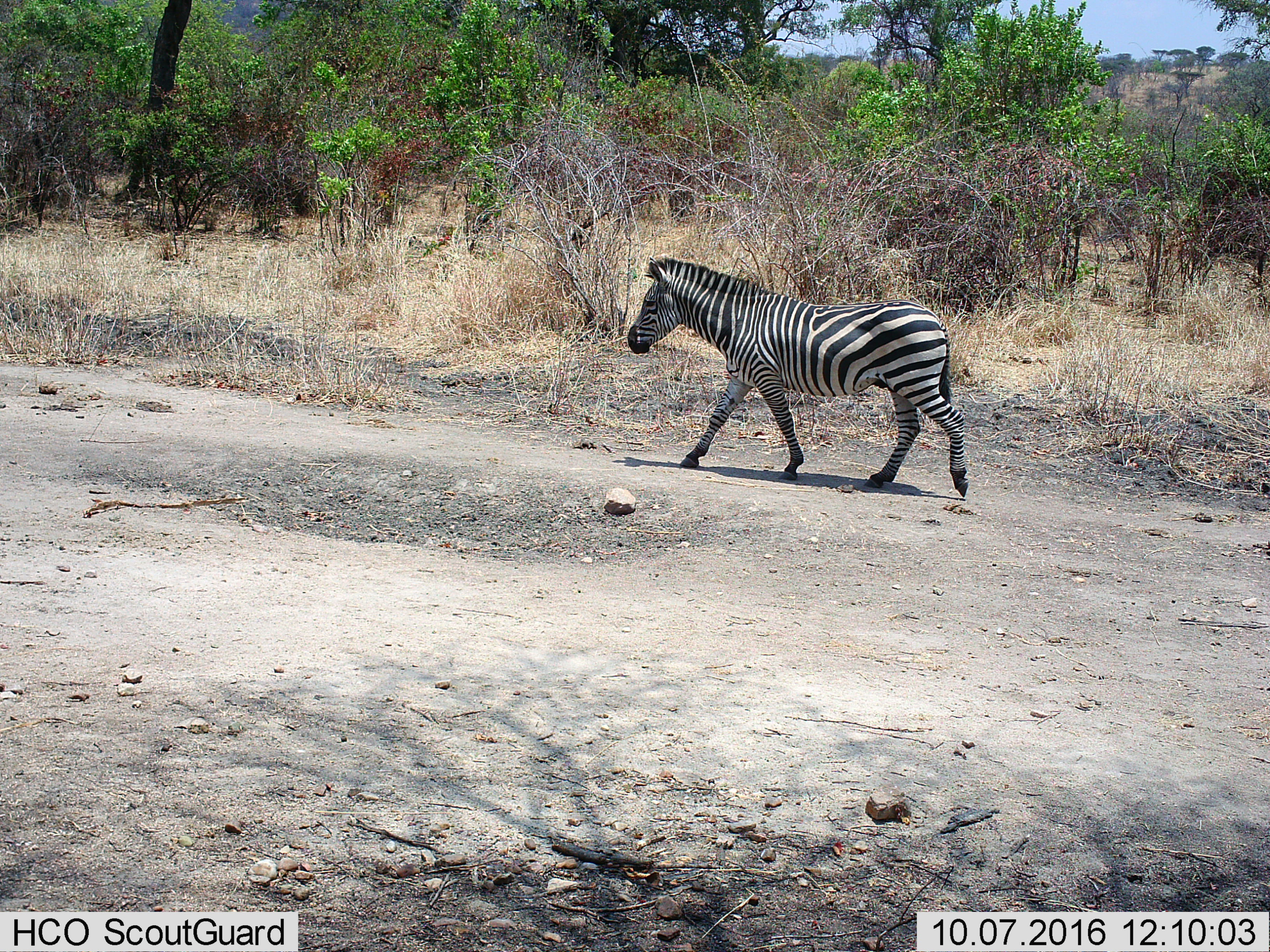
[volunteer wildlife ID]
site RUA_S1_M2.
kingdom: Animalia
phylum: Chordata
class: Mammalia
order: Perissodactyla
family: Equidae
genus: Equus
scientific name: Equus quagga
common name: plains zebra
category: zebraplains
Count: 1.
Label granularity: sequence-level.